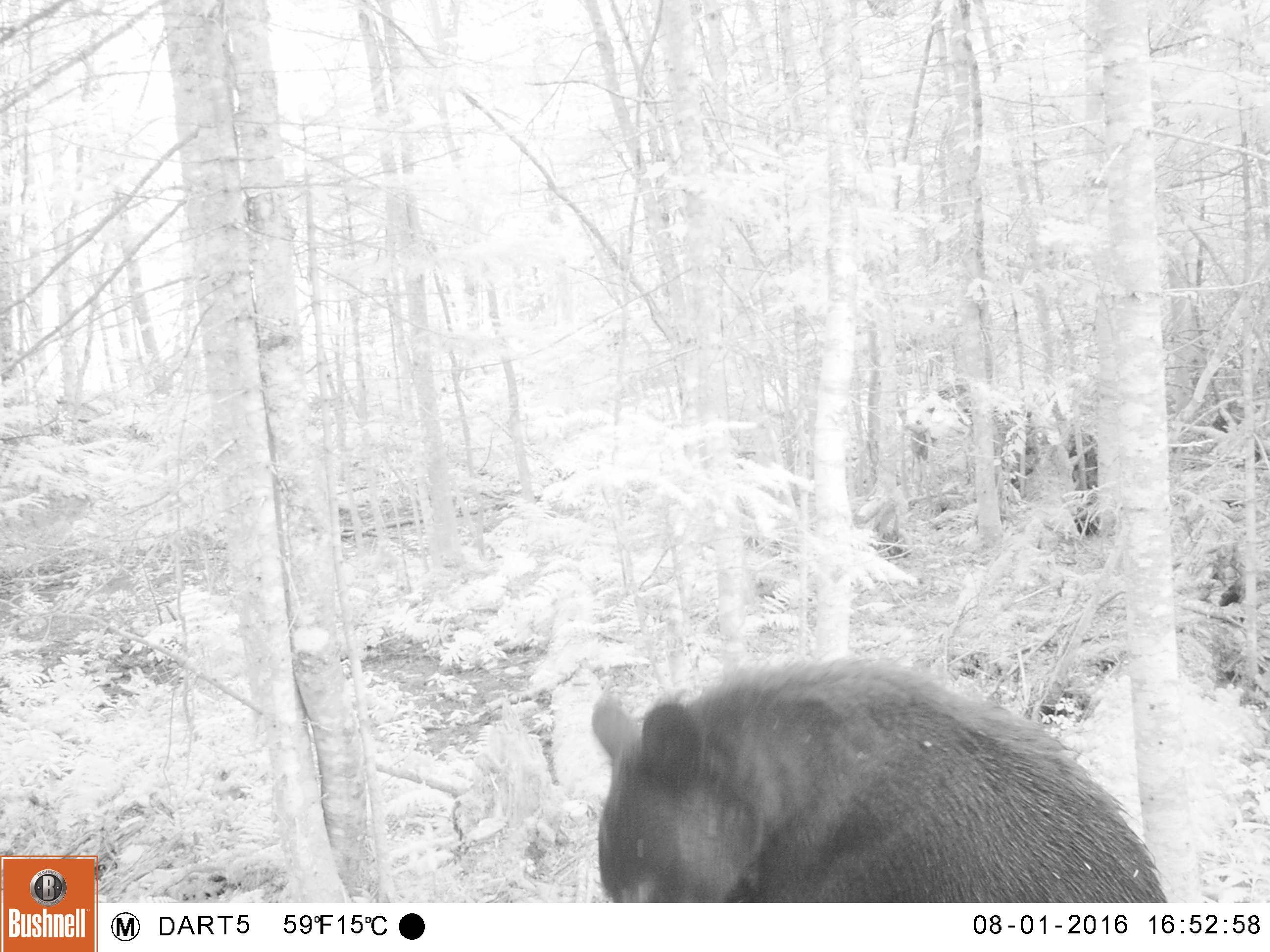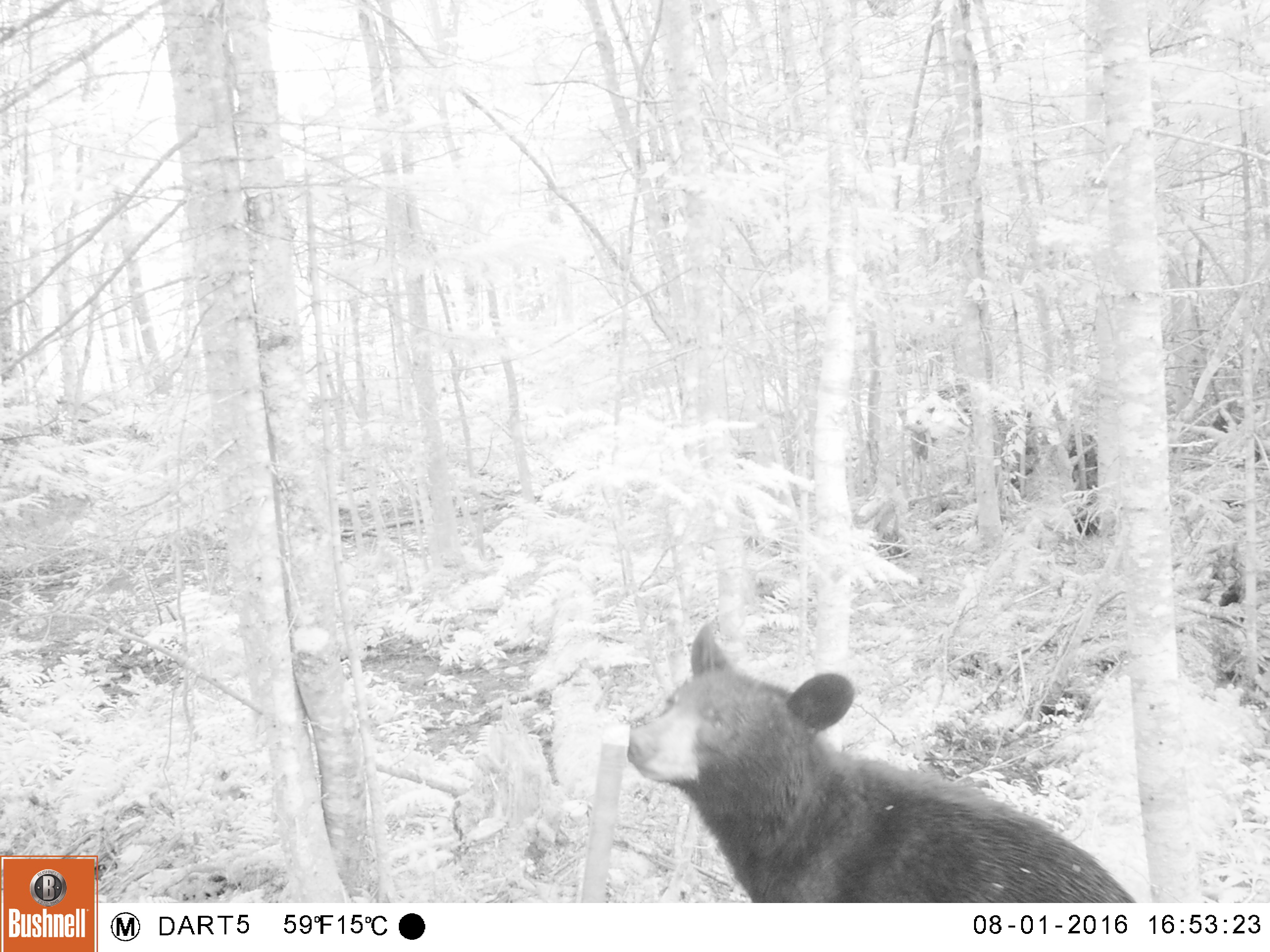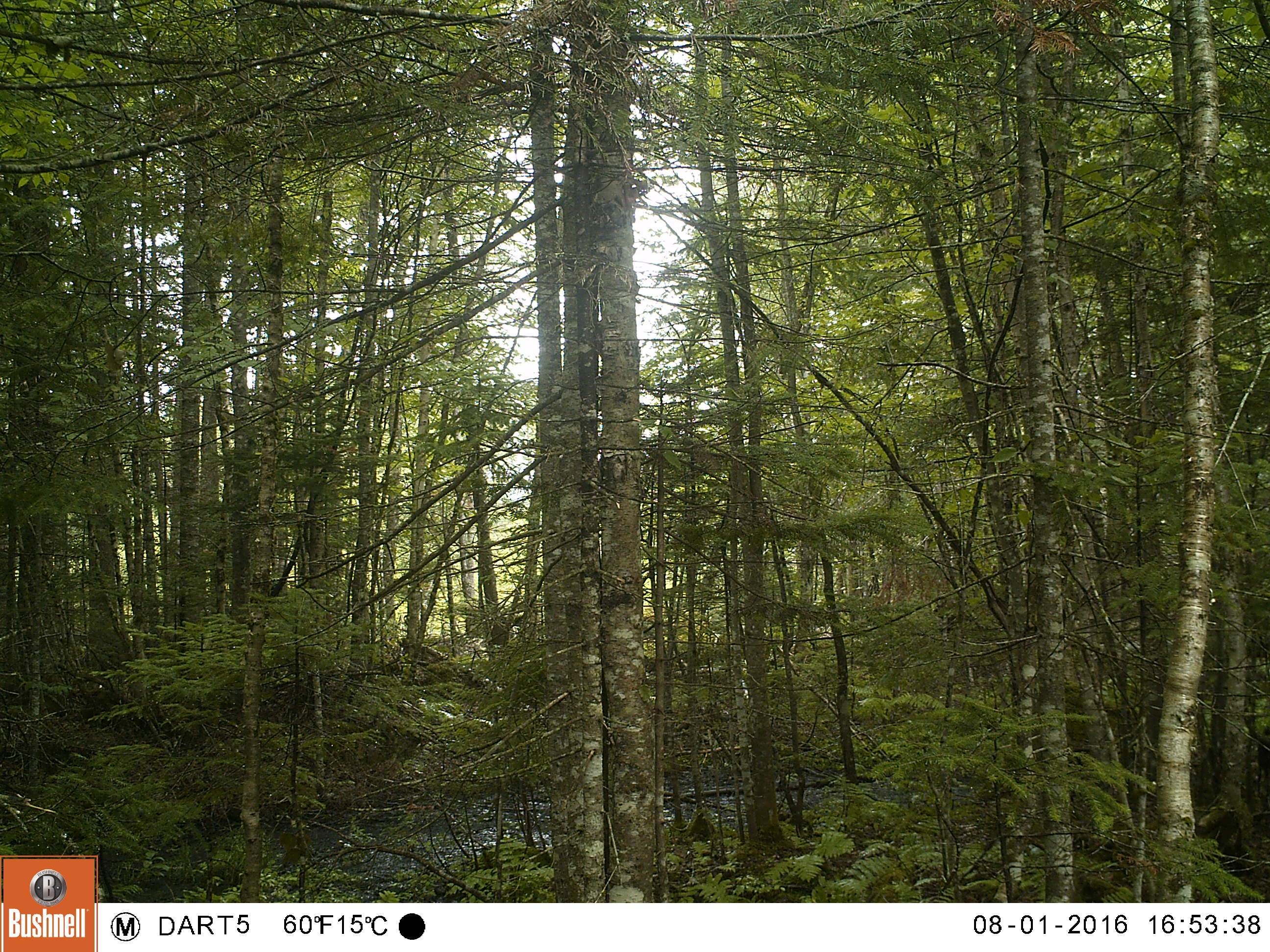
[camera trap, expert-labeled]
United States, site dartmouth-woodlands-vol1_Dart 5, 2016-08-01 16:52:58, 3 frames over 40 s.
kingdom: Animalia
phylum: Chordata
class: Mammalia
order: Carnivora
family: Ursidae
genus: Ursus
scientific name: Ursus americanus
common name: black bear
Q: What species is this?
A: Black bear (Ursus americanus).